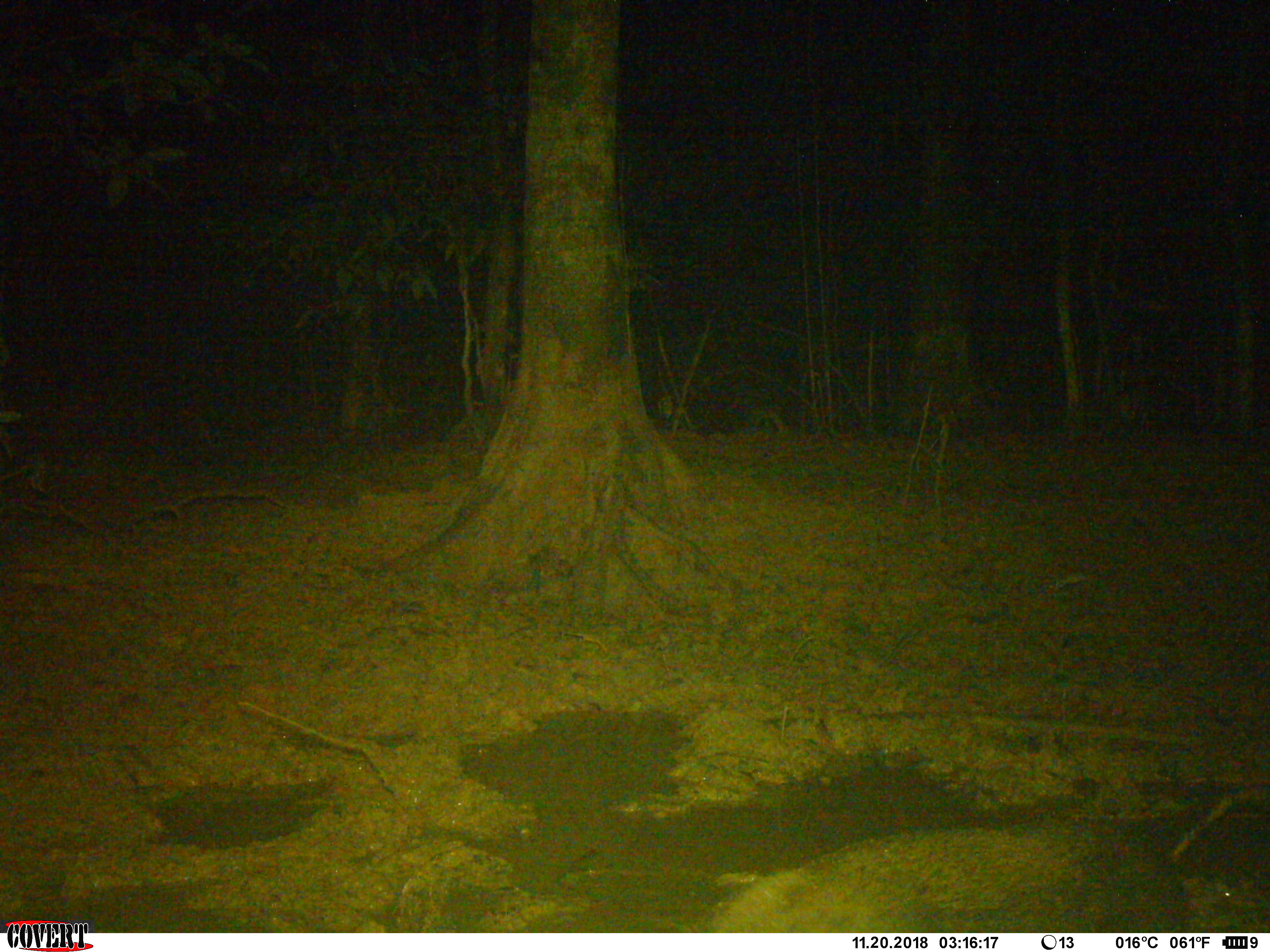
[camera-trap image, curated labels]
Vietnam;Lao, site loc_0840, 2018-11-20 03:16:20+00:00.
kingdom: Animalia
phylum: Chordata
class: Mammalia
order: Artiodactyla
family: Suidae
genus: Sus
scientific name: Sus scrofa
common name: eurasian wild pig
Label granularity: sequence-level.